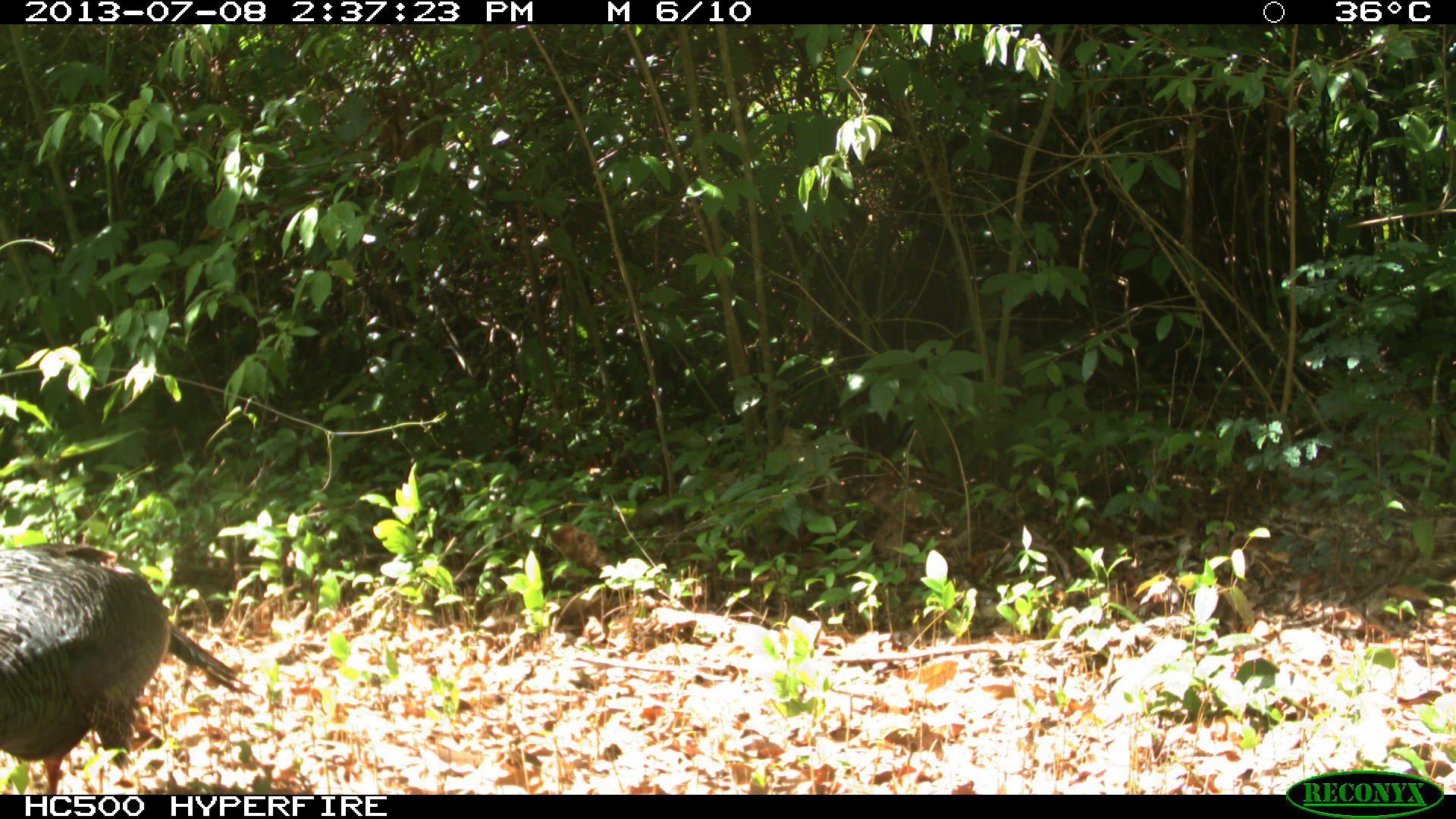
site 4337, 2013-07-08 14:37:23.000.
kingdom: Animalia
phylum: Chordata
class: Aves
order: Galliformes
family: Phasianidae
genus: Meleagris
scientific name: Meleagris ocellata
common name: ocellated turkey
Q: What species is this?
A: Meleagris ocellata (ocellated turkey).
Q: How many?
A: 1.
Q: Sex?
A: Female.